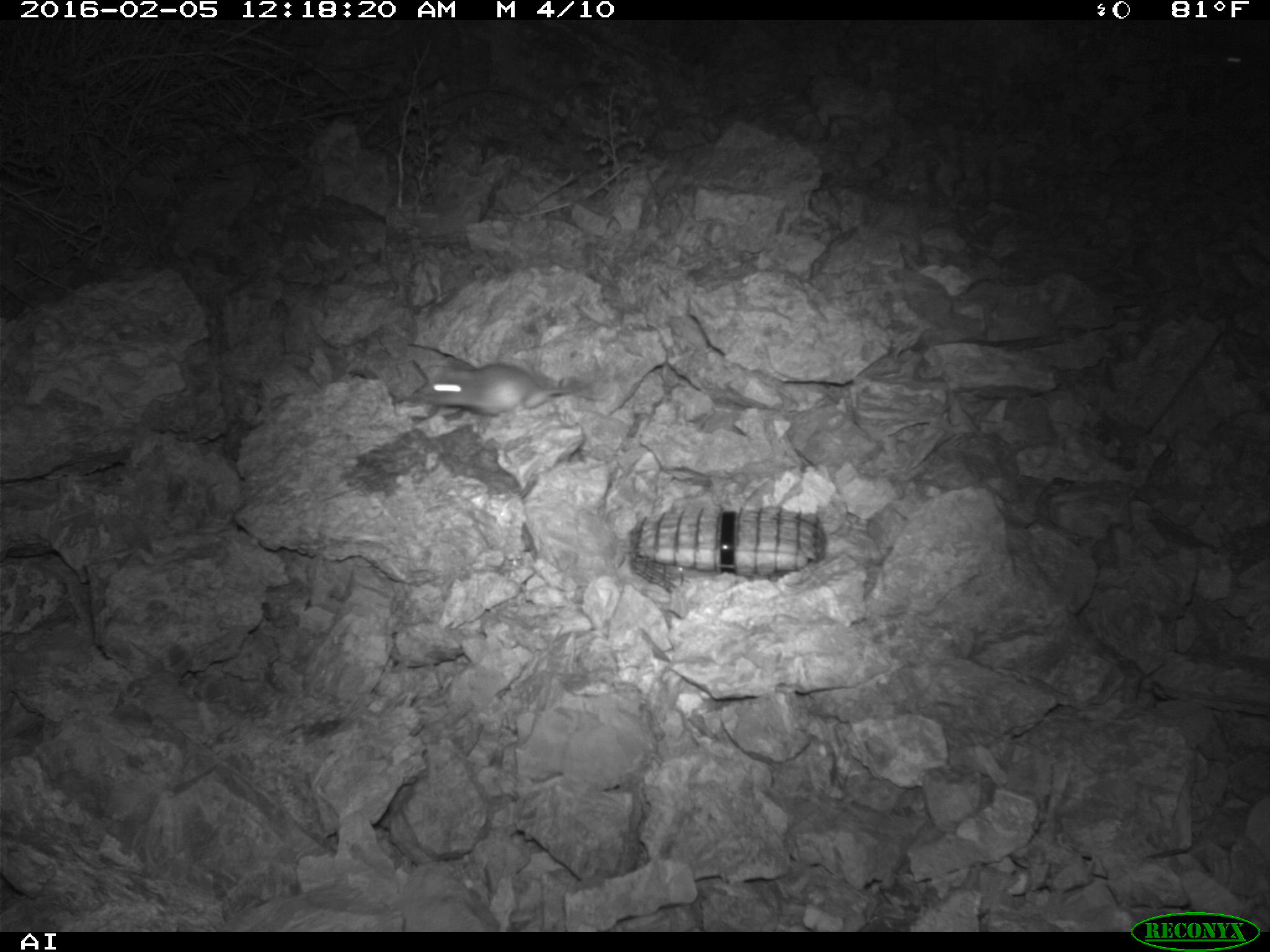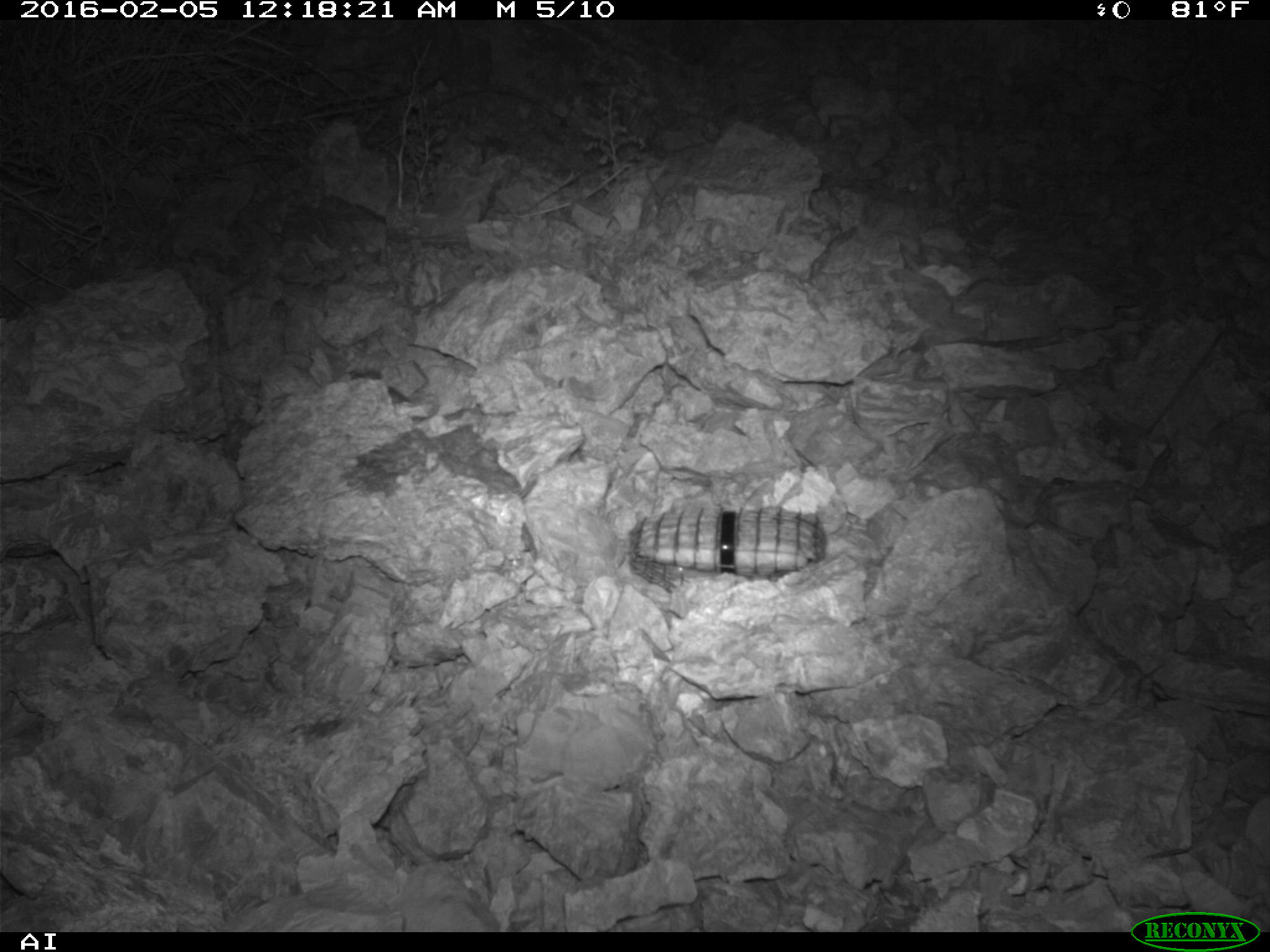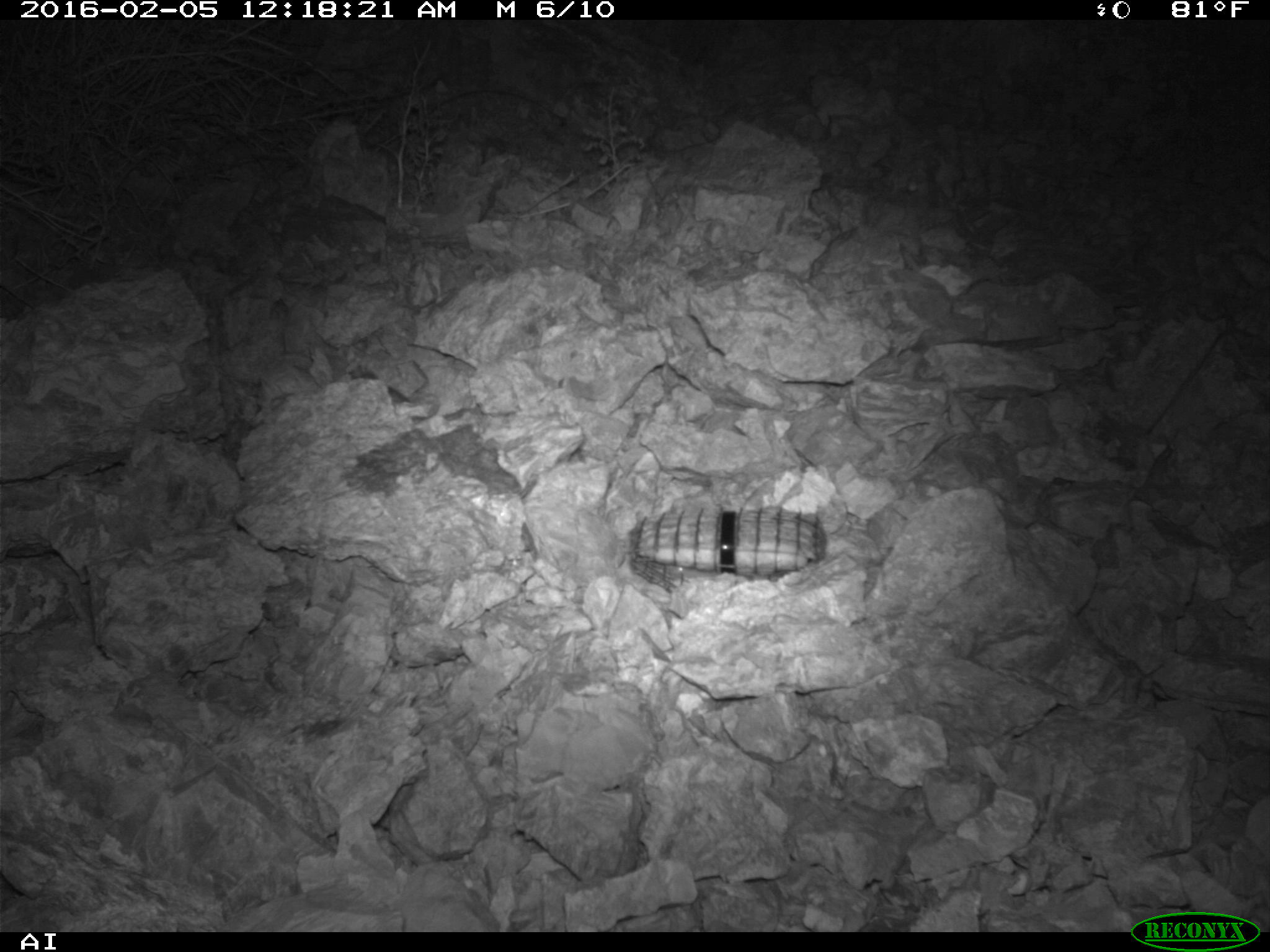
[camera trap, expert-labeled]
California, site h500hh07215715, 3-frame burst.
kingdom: Animalia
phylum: Chordata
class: Mammalia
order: Rodentia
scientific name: Rodentia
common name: rodent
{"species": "rodent (Rodentia)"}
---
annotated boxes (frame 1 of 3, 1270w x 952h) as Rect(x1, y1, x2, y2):
rodent: Rect(419, 361, 591, 416)